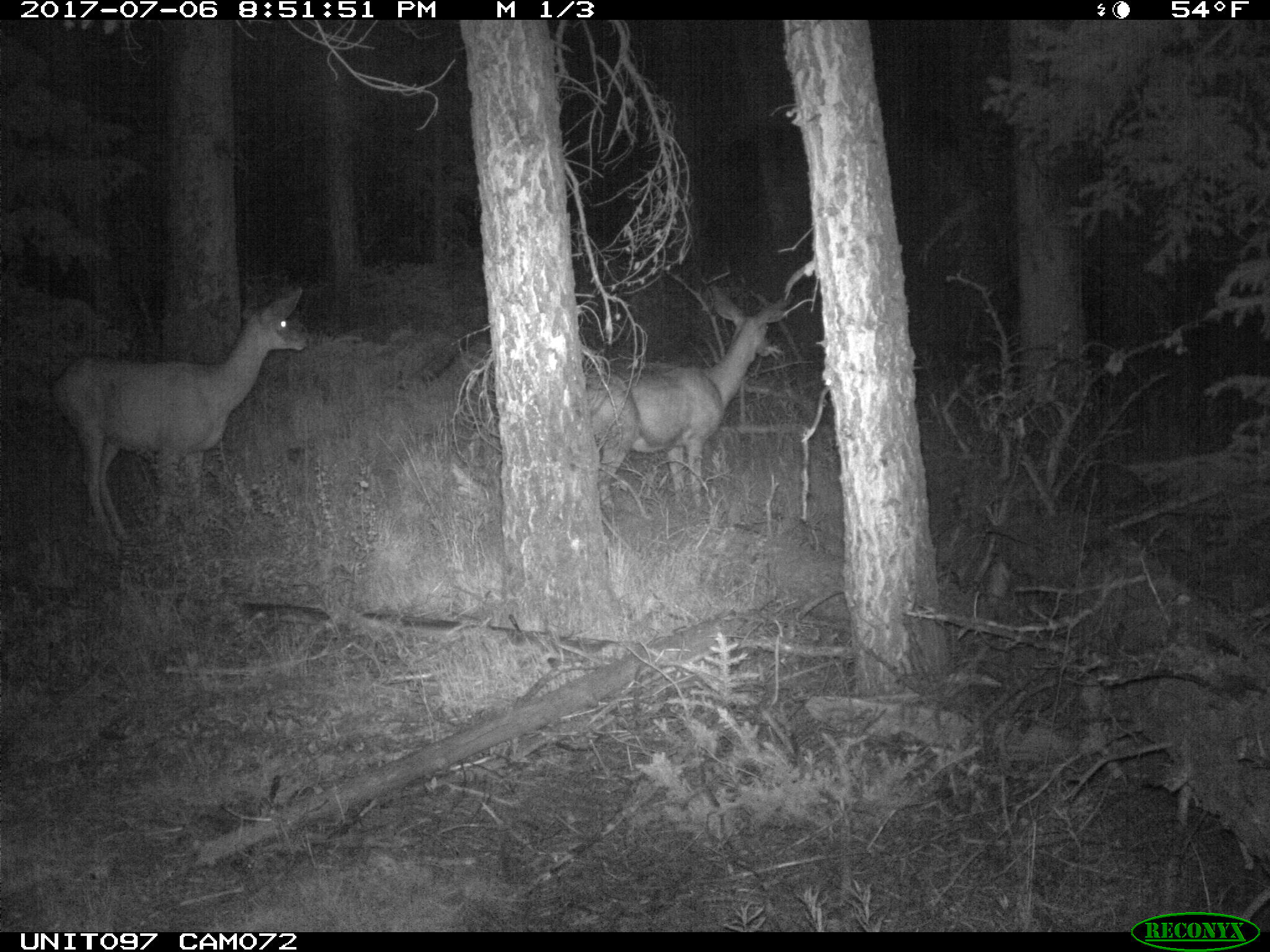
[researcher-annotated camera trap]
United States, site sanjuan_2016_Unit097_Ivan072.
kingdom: Animalia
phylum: Chordata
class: Mammalia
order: Artiodactyla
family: Cervidae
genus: Odocoileus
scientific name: Odocoileus hemionus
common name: mule deer